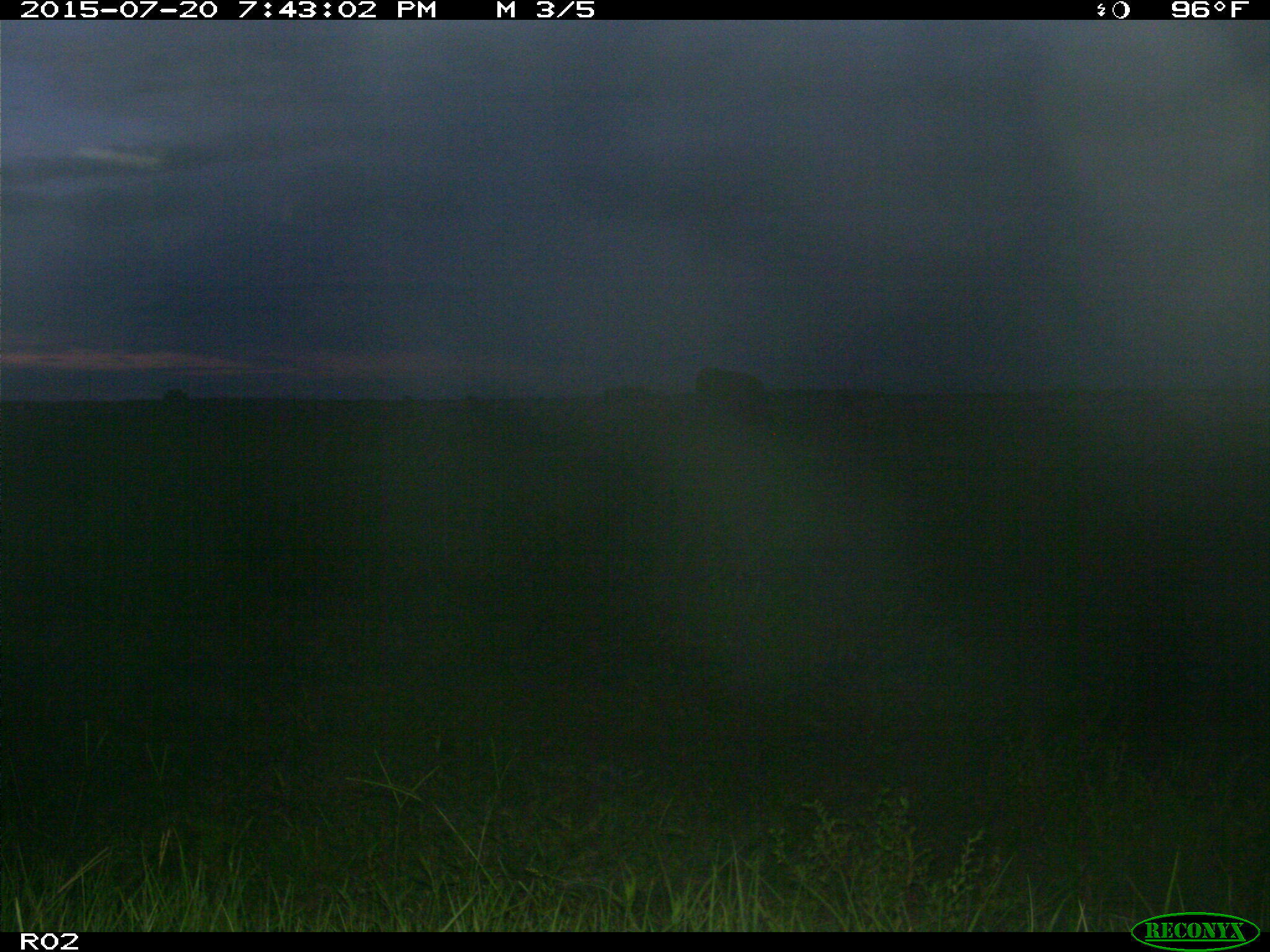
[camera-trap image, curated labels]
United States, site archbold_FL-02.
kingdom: Animalia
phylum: Chordata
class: Mammalia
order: Artiodactyla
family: Bovidae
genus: Bos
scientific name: Bos taurus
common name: domestic cow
Bos taurus (domestic cow).